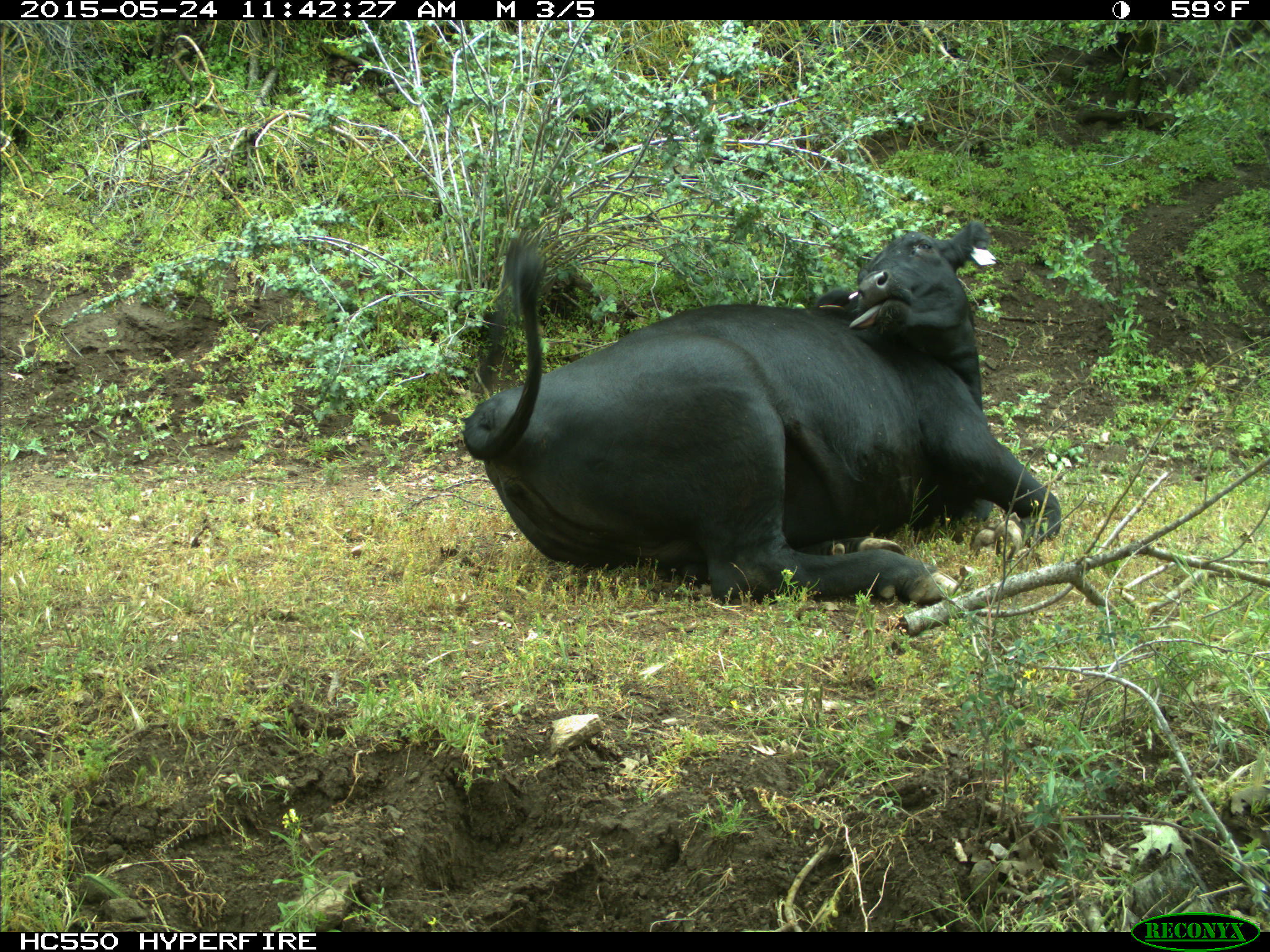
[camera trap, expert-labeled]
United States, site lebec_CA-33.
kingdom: Animalia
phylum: Chordata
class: Mammalia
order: Artiodactyla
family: Bovidae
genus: Bos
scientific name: Bos taurus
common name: domestic cow